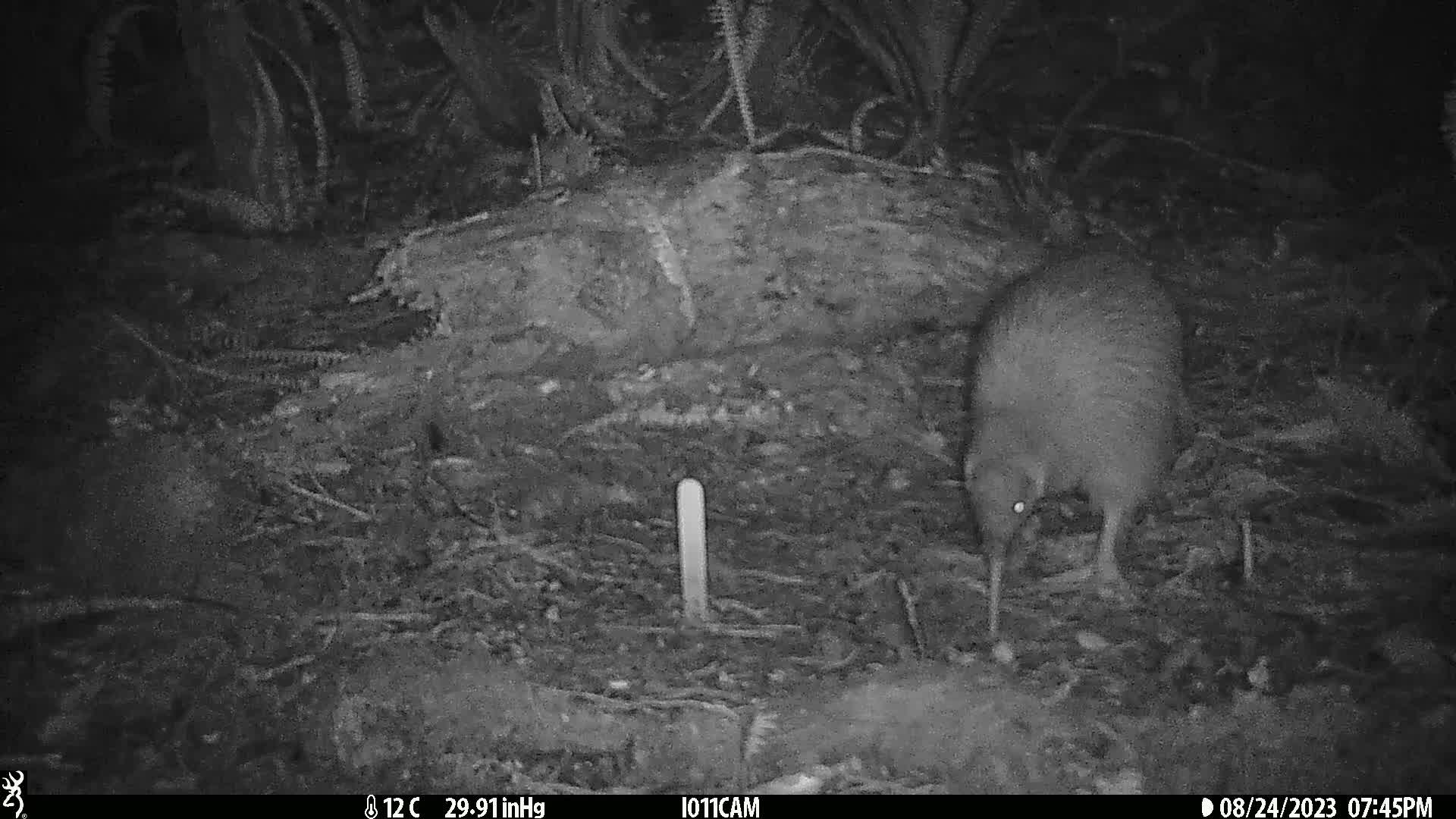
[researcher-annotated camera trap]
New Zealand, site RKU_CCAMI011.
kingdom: Animalia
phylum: Chordata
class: Aves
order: Apterygiformes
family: Apterygidae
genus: Apteryx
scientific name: Apteryx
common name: kiwi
Kiwi (Apteryx).